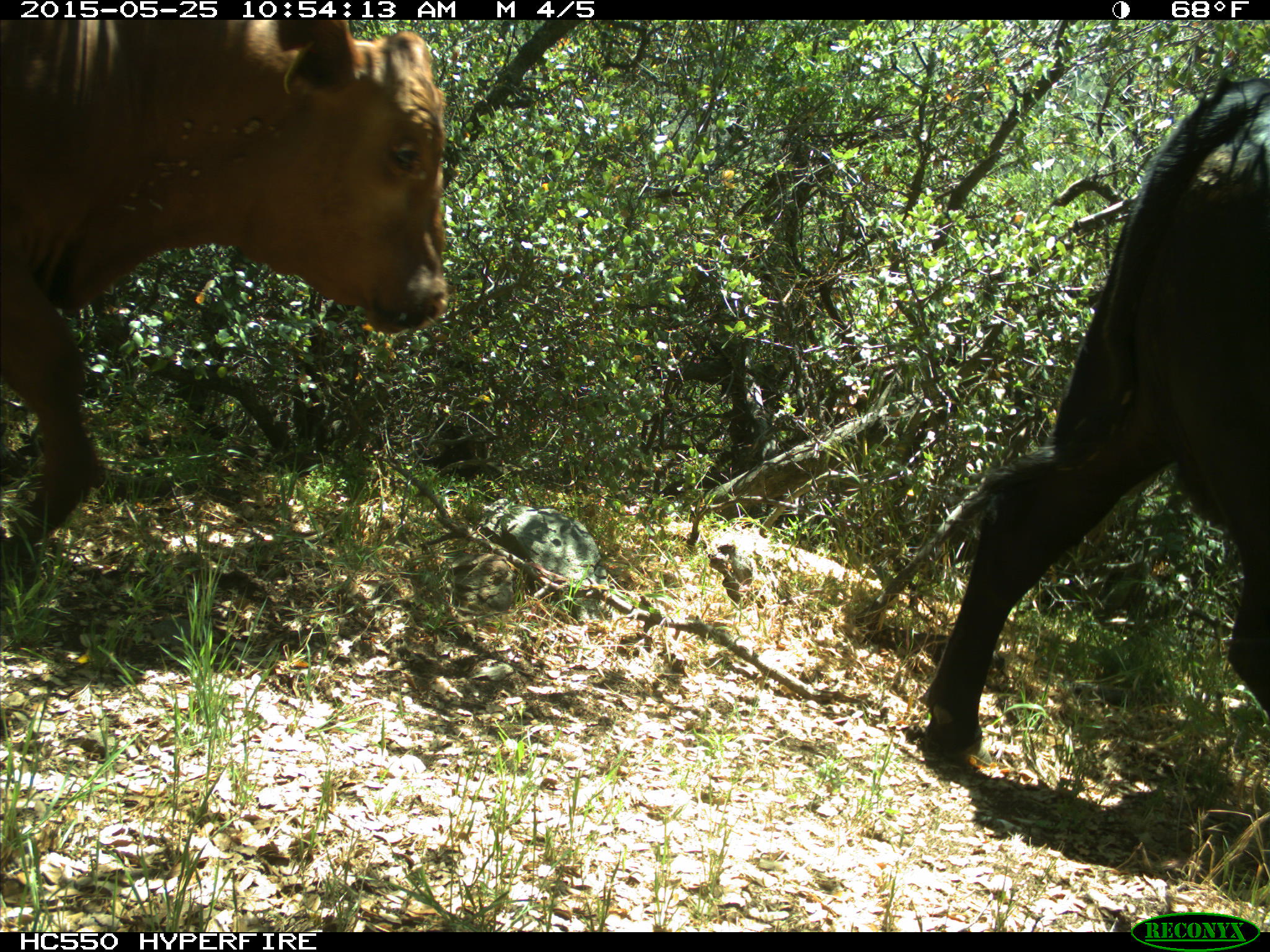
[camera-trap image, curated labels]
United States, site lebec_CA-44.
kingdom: Animalia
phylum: Chordata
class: Mammalia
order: Artiodactyla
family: Bovidae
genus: Bos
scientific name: Bos taurus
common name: domestic cow